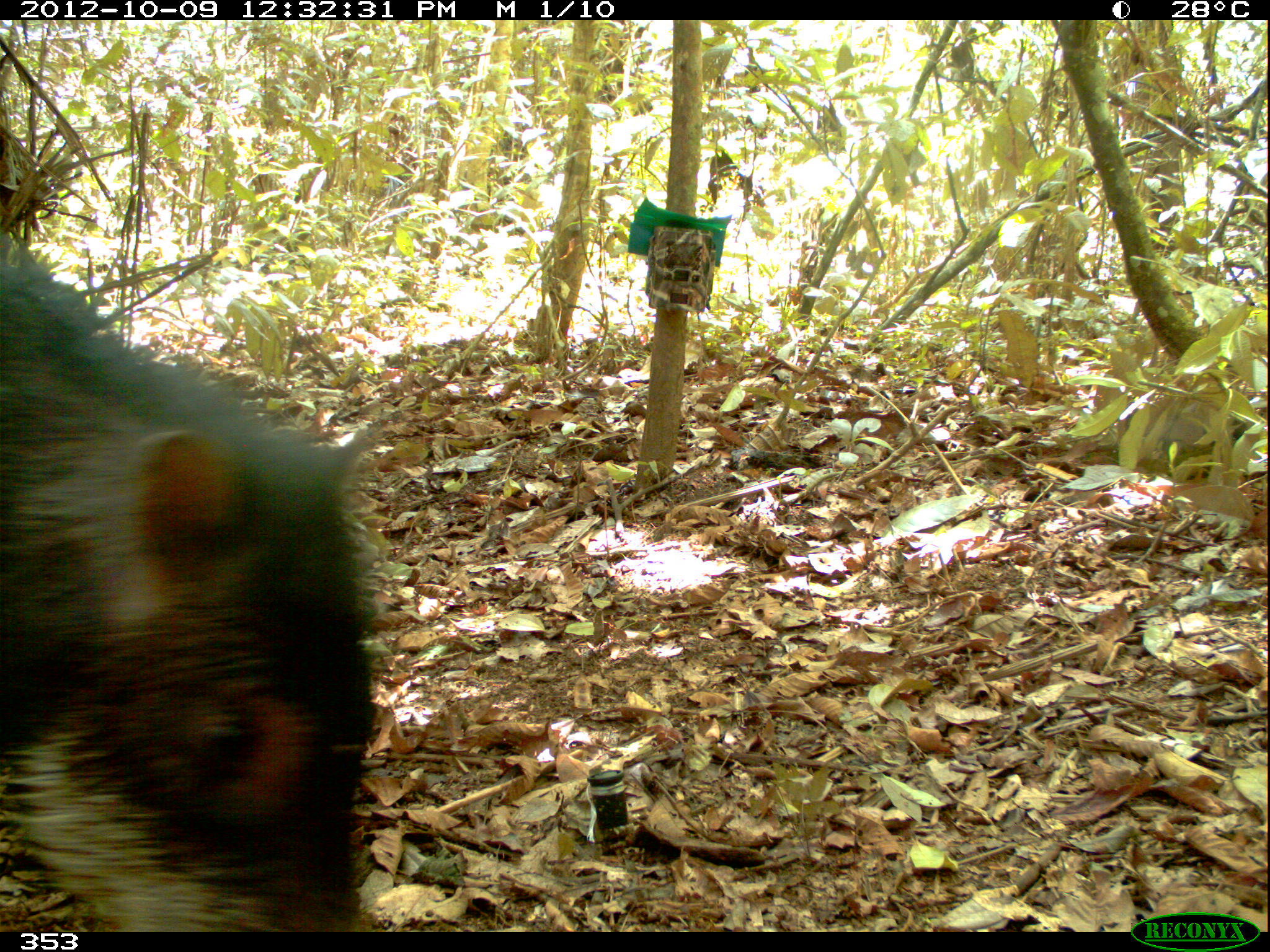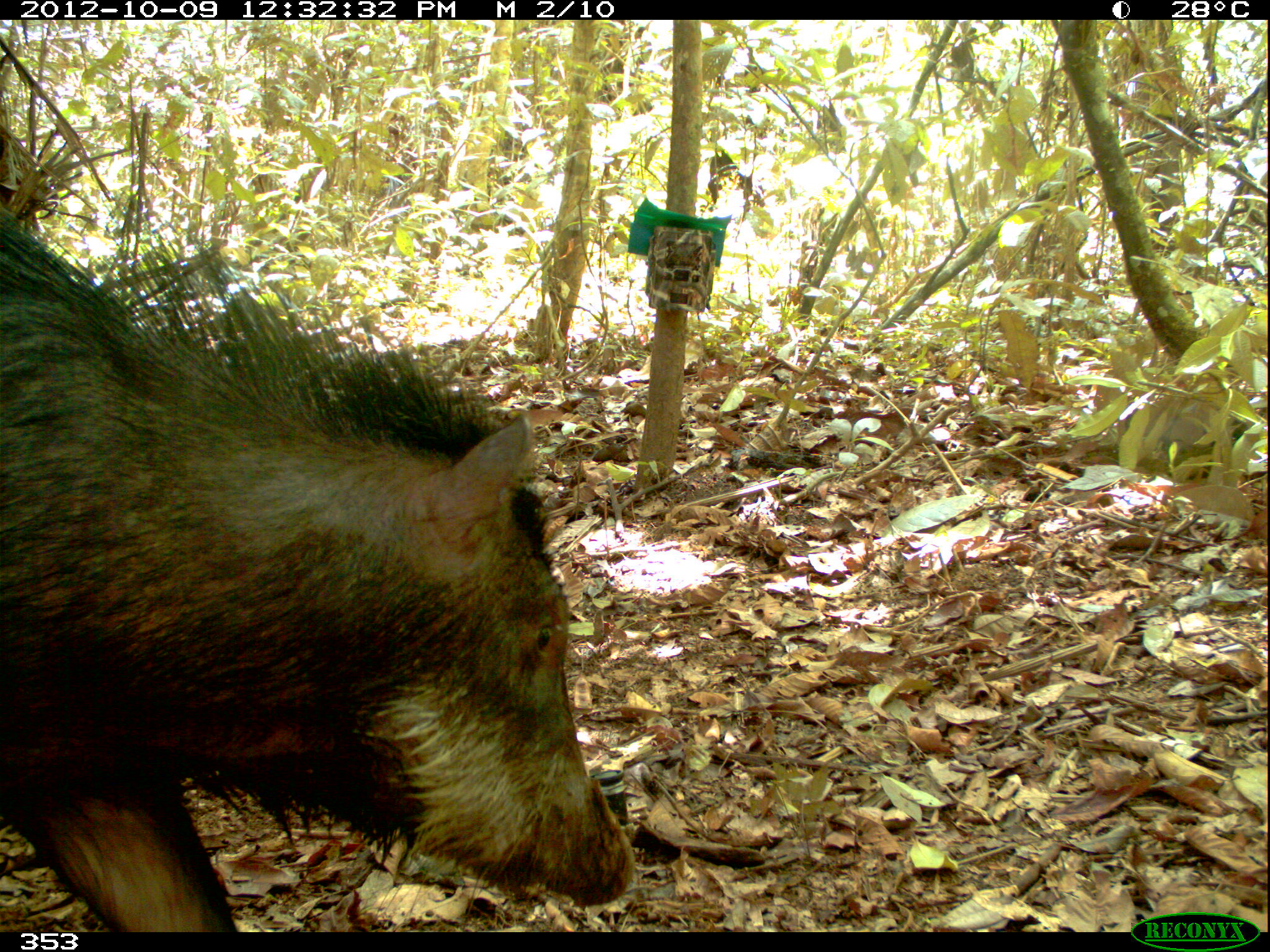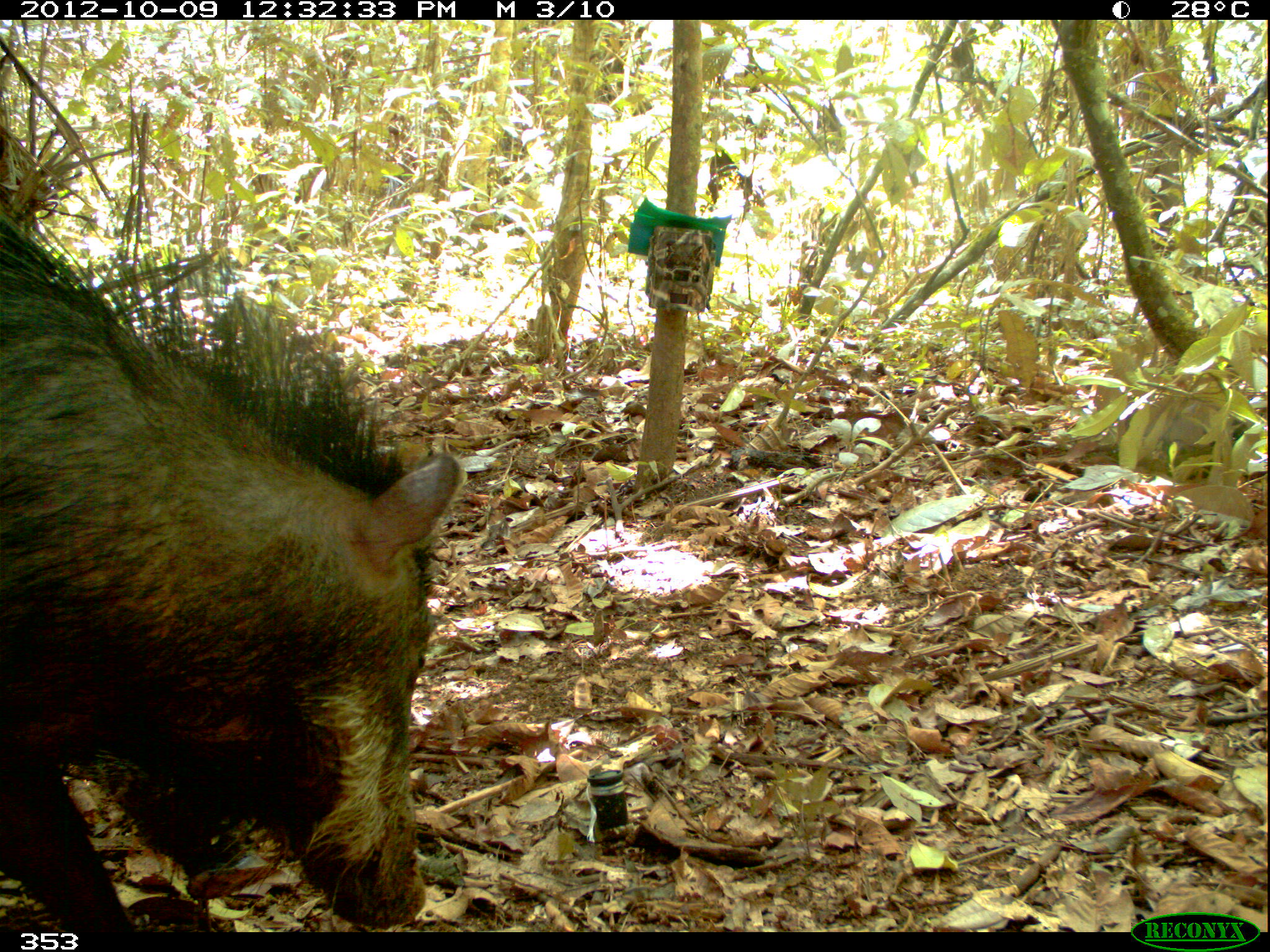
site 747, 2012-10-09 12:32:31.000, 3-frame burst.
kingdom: Animalia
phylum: Chordata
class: Mammalia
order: Artiodactyla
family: Tayassuidae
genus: Tayassu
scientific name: Tayassu pecari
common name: white-lipped peccary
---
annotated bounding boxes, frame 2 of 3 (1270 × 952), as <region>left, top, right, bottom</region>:
tayassu pecari: <region>1, 201, 638, 932</region>